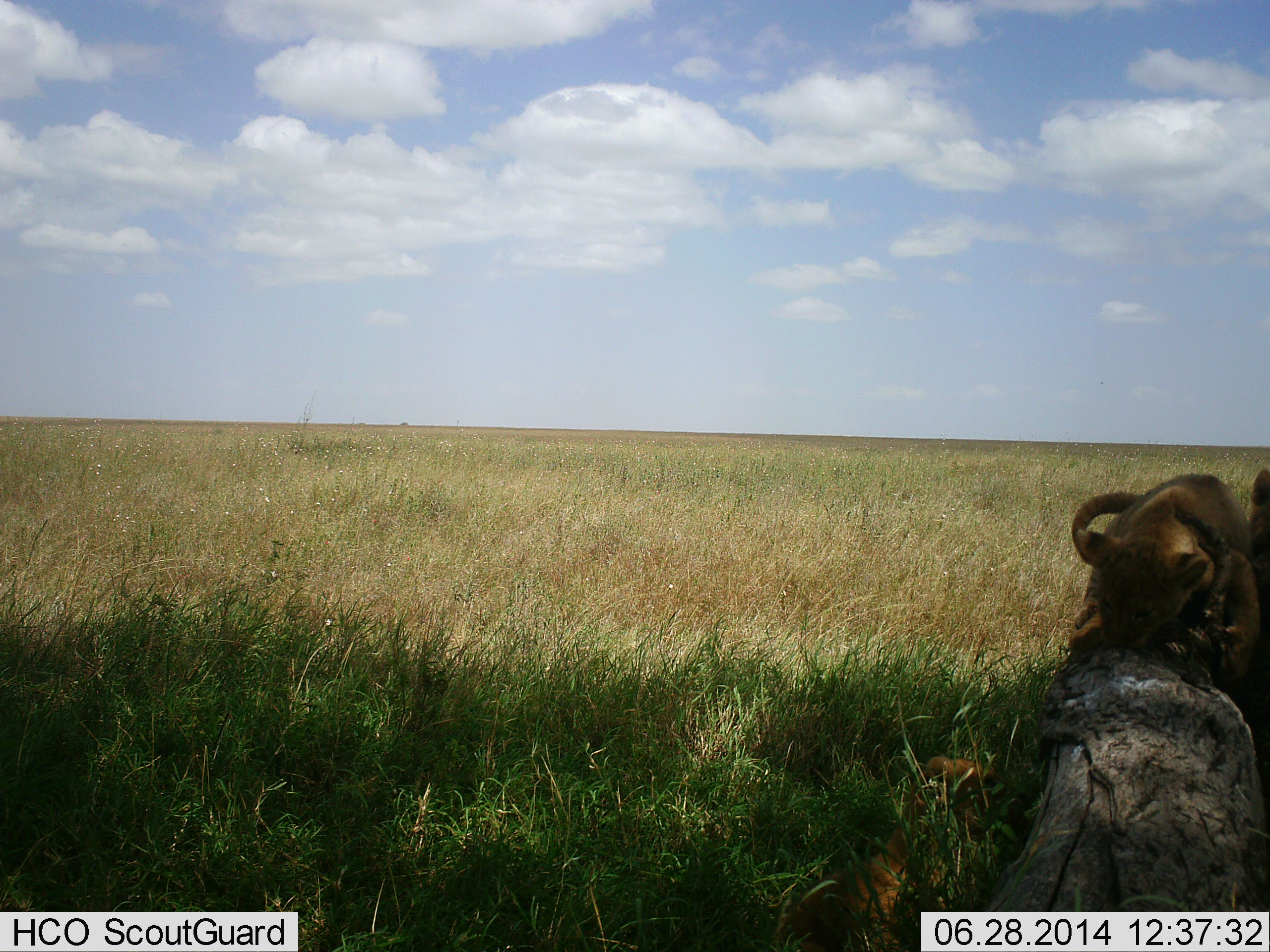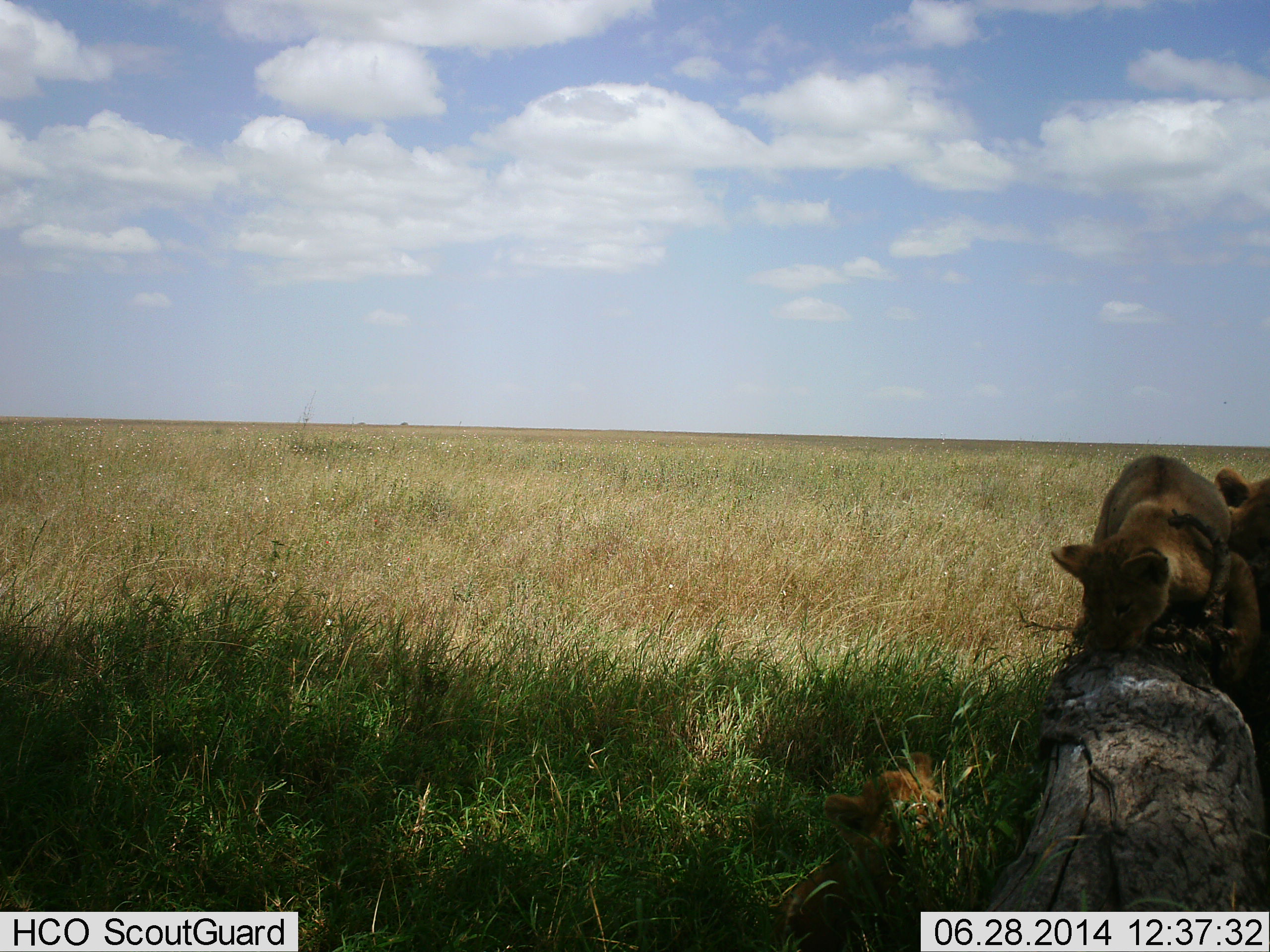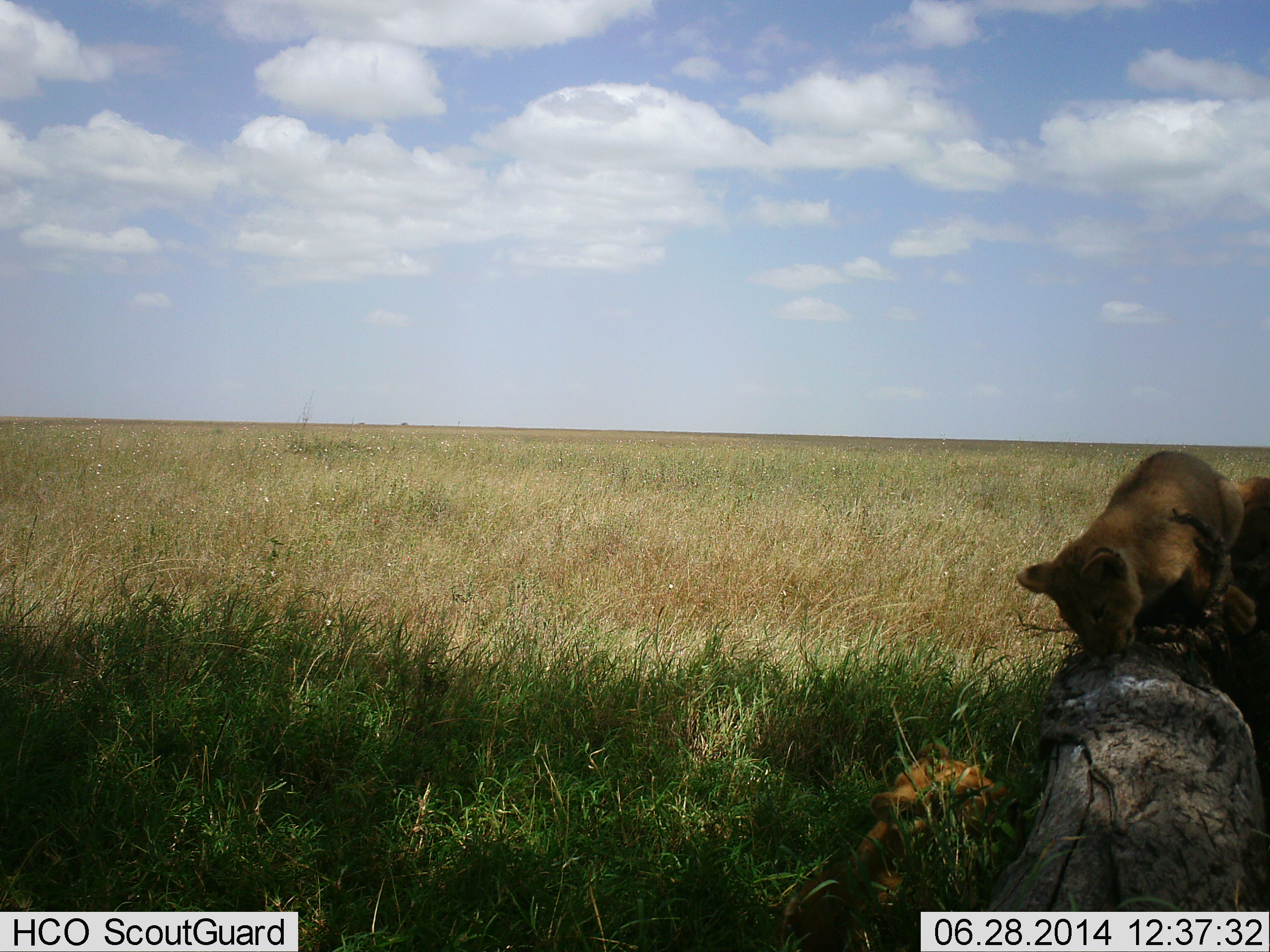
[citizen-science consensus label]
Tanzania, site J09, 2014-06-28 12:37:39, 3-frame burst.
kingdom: Animalia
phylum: Chordata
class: Mammalia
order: Carnivora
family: Felidae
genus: Panthera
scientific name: Panthera leo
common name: lion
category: lionfemale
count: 3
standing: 10%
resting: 20%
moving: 20%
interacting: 70%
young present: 60%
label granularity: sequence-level